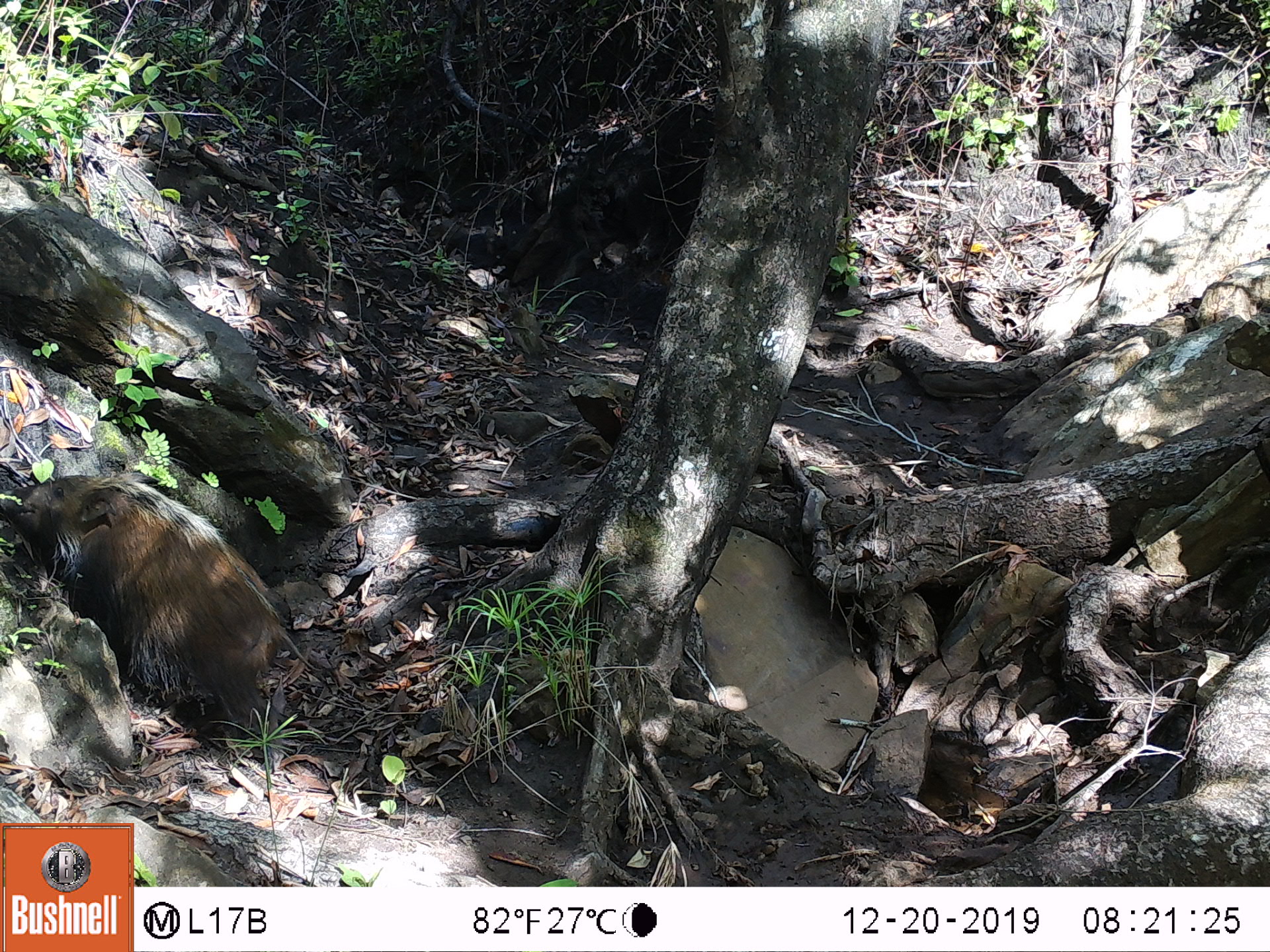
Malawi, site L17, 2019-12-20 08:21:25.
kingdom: Animalia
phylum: Chordata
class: Mammalia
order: Artiodactyla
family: Suidae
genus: Potamochoerus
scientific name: Potamochoerus larvatus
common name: bushpig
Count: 1.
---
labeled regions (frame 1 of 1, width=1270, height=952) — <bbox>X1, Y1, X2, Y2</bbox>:
bushpig: <bbox>12, 469, 299, 751</bbox>